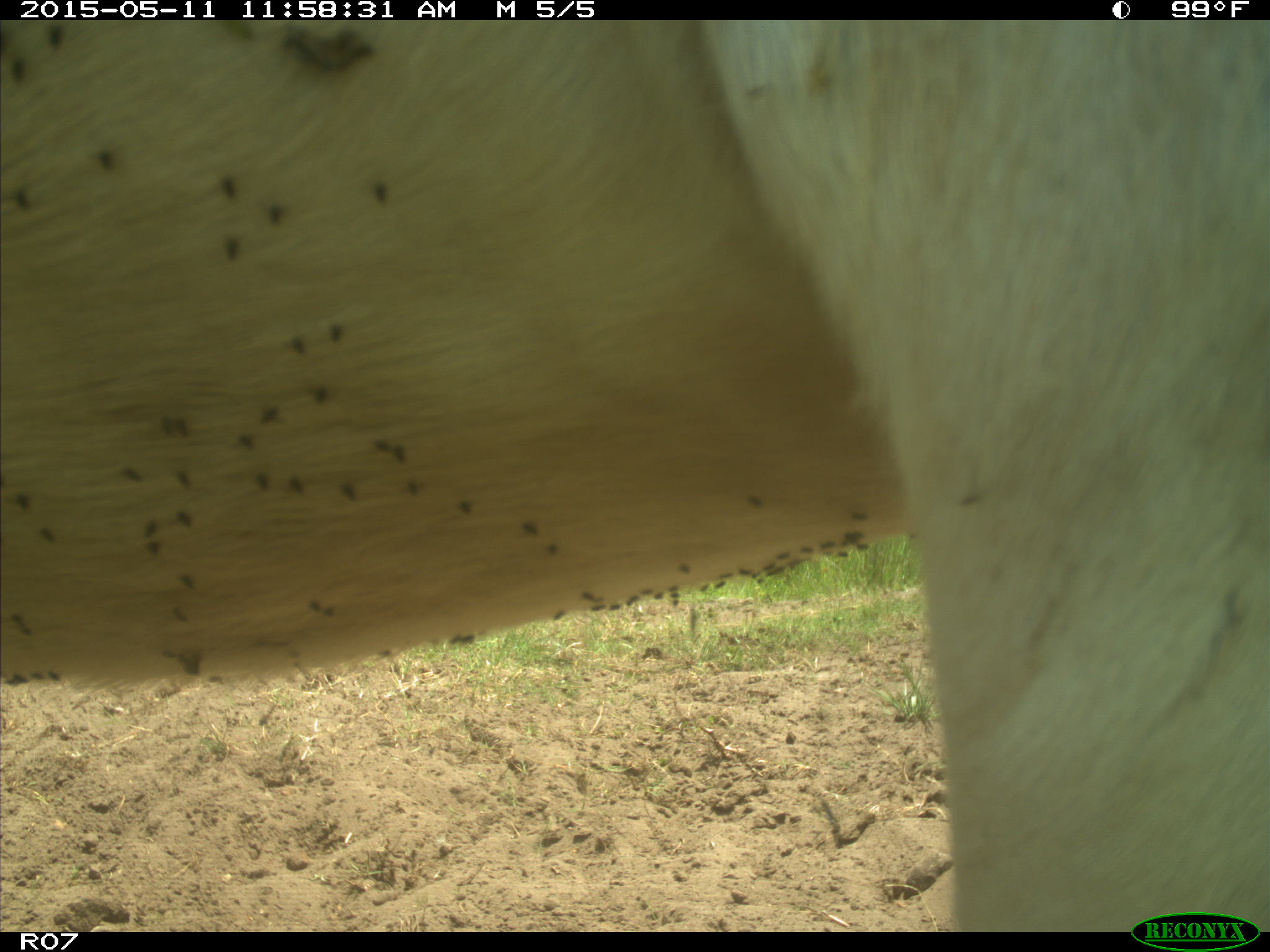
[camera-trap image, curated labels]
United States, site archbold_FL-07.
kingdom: Animalia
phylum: Chordata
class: Mammalia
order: Artiodactyla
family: Bovidae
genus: Bos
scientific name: Bos taurus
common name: domestic cow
Bos taurus (domestic cow).